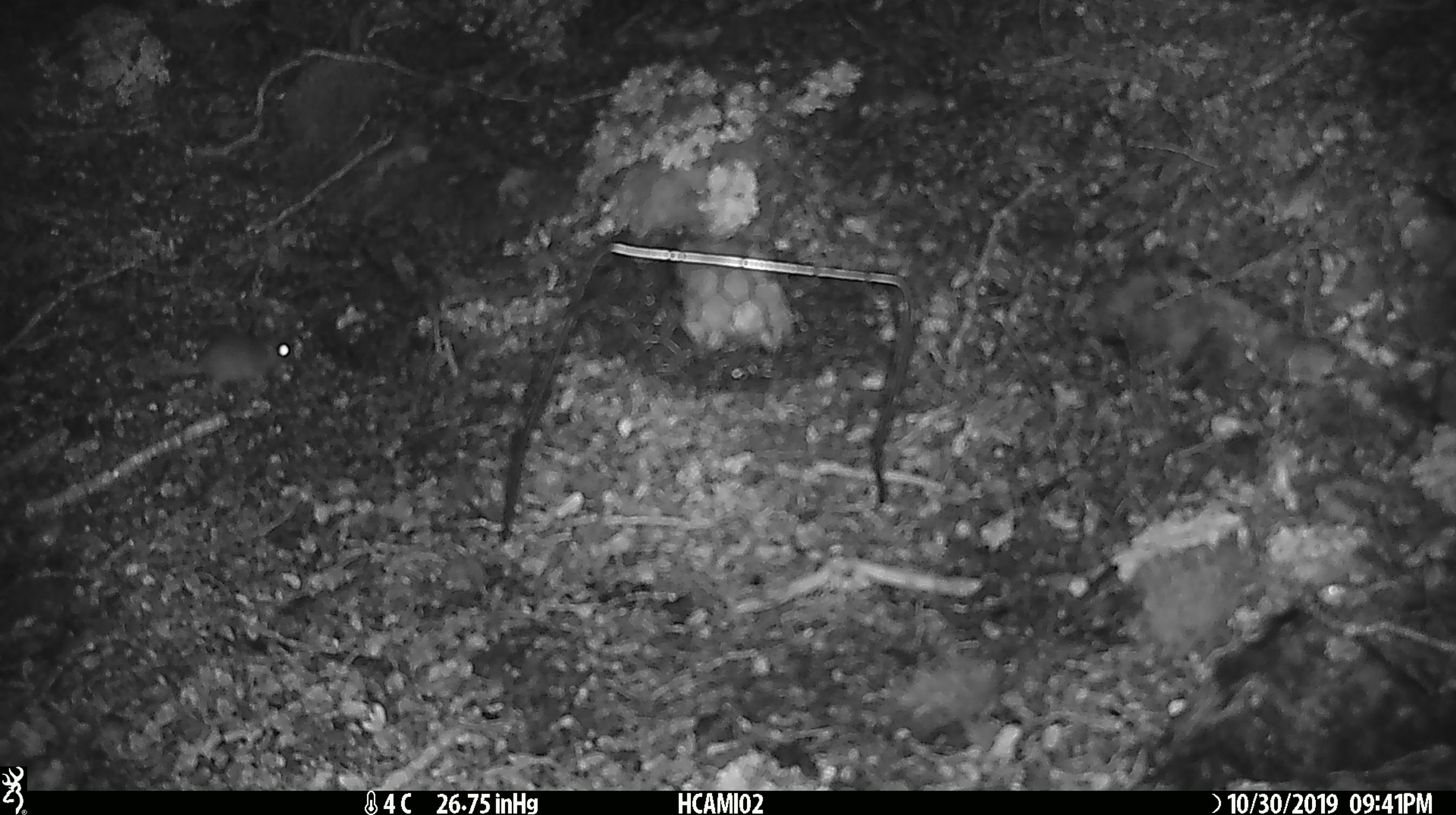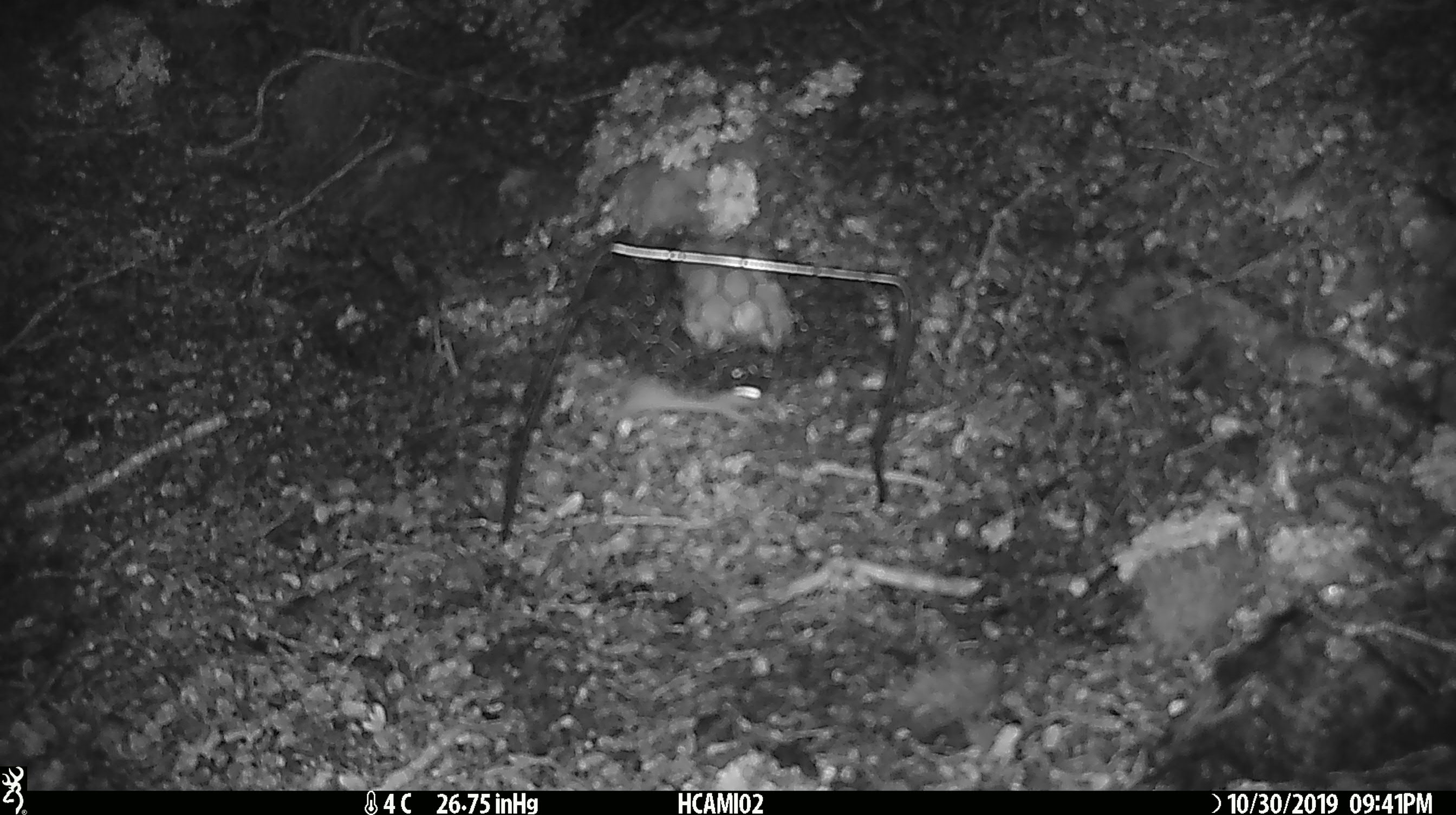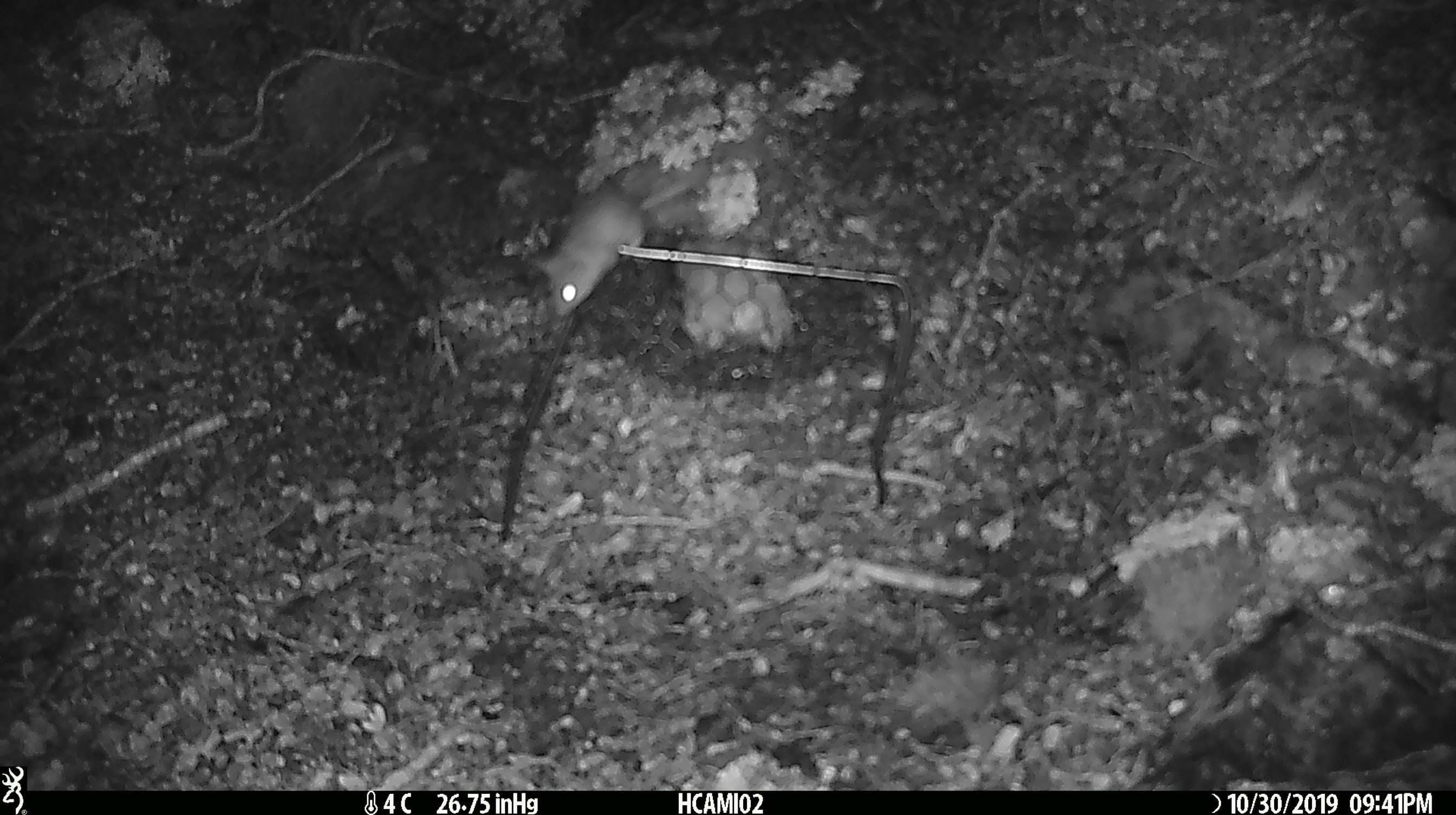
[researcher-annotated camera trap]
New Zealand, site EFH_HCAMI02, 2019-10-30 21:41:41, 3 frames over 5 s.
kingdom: Animalia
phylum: Chordata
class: Mammalia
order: Rodentia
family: Muridae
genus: Mus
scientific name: Mus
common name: mouse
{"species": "mouse (Mus)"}